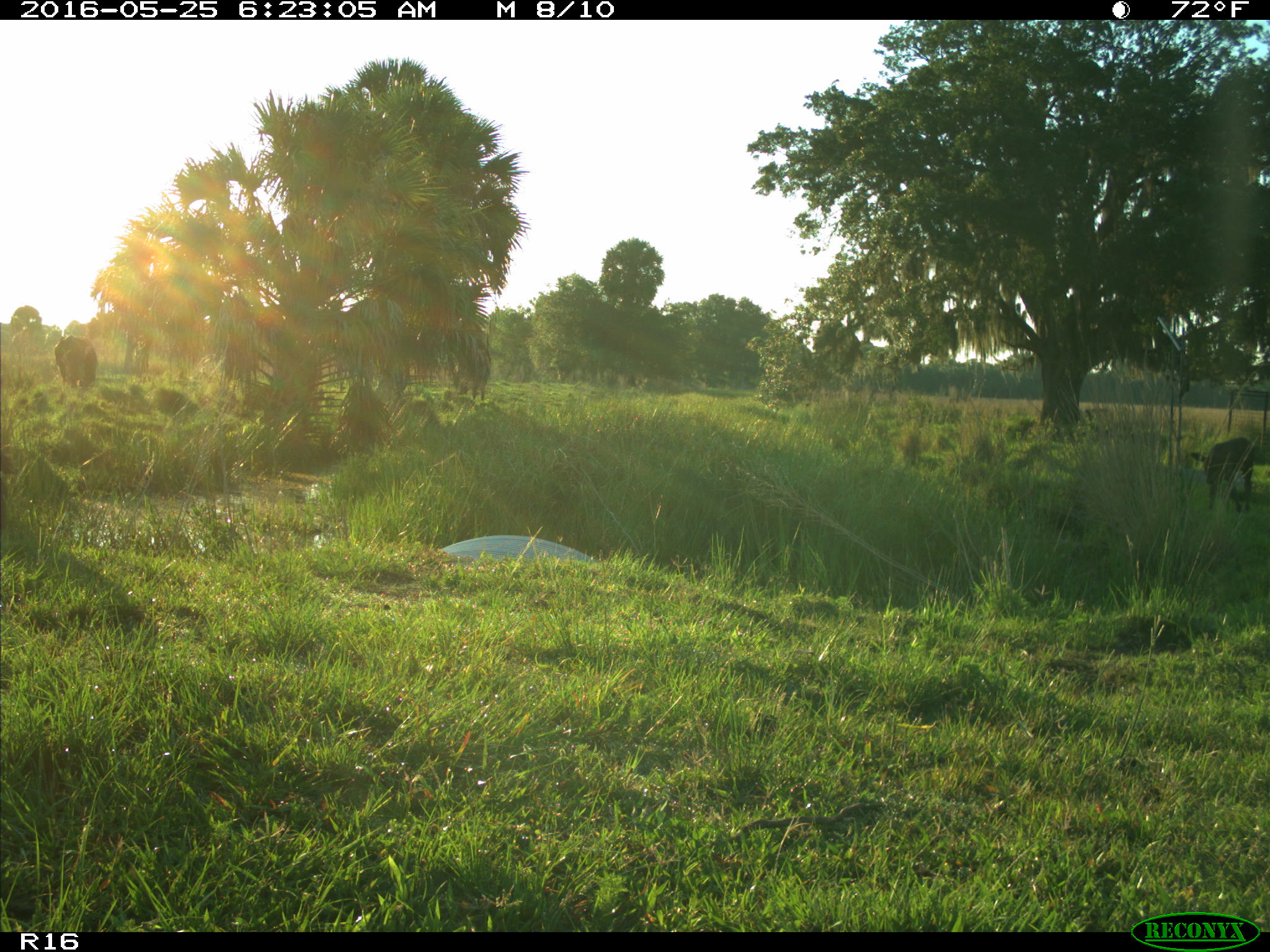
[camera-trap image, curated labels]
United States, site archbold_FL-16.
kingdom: Animalia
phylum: Chordata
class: Mammalia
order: Artiodactyla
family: Bovidae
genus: Bos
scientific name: Bos taurus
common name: domestic cow